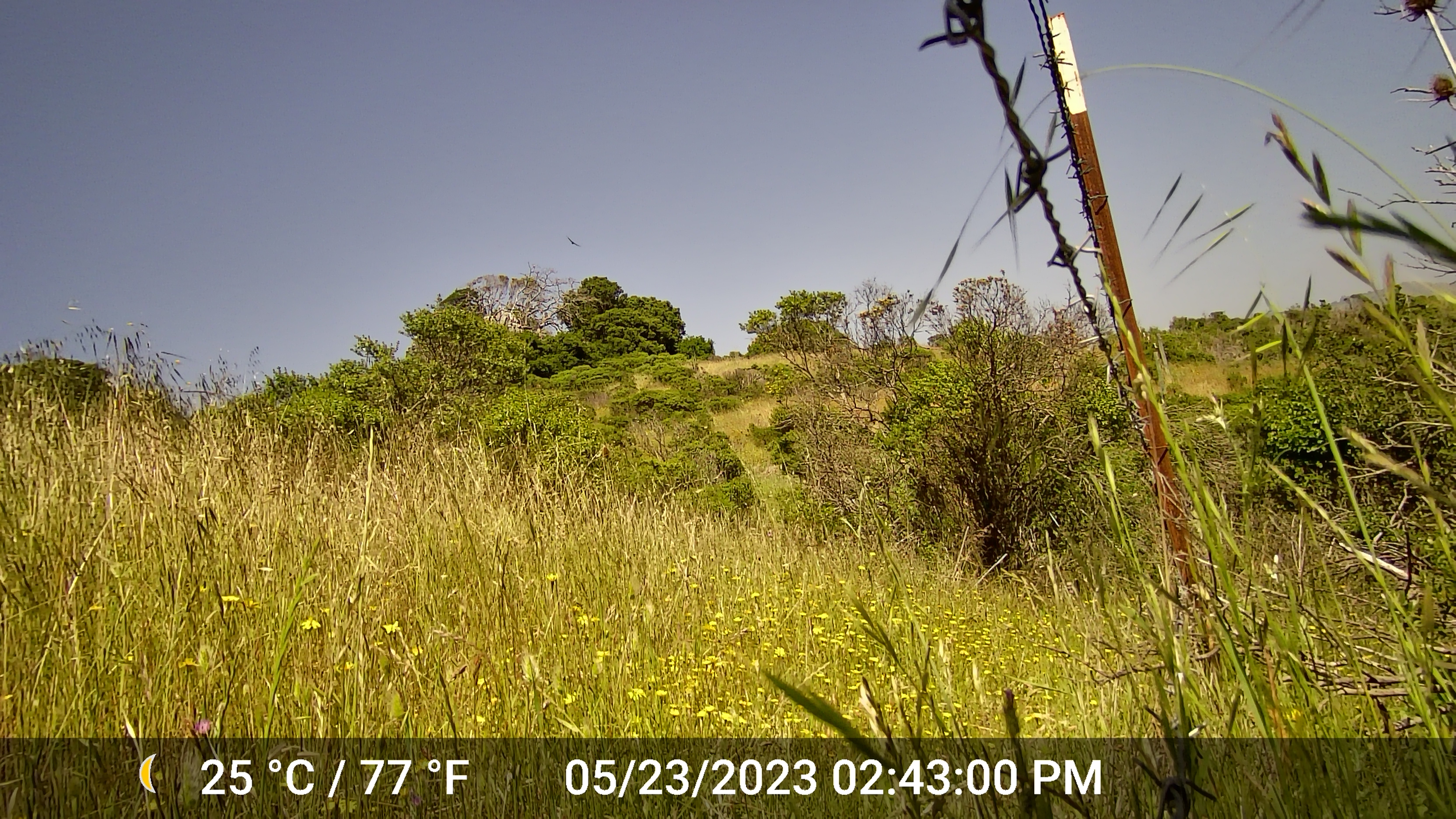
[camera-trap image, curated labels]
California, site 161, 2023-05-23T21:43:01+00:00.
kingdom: Animalia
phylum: Chordata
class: Aves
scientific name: Aves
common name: bird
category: unknown bird